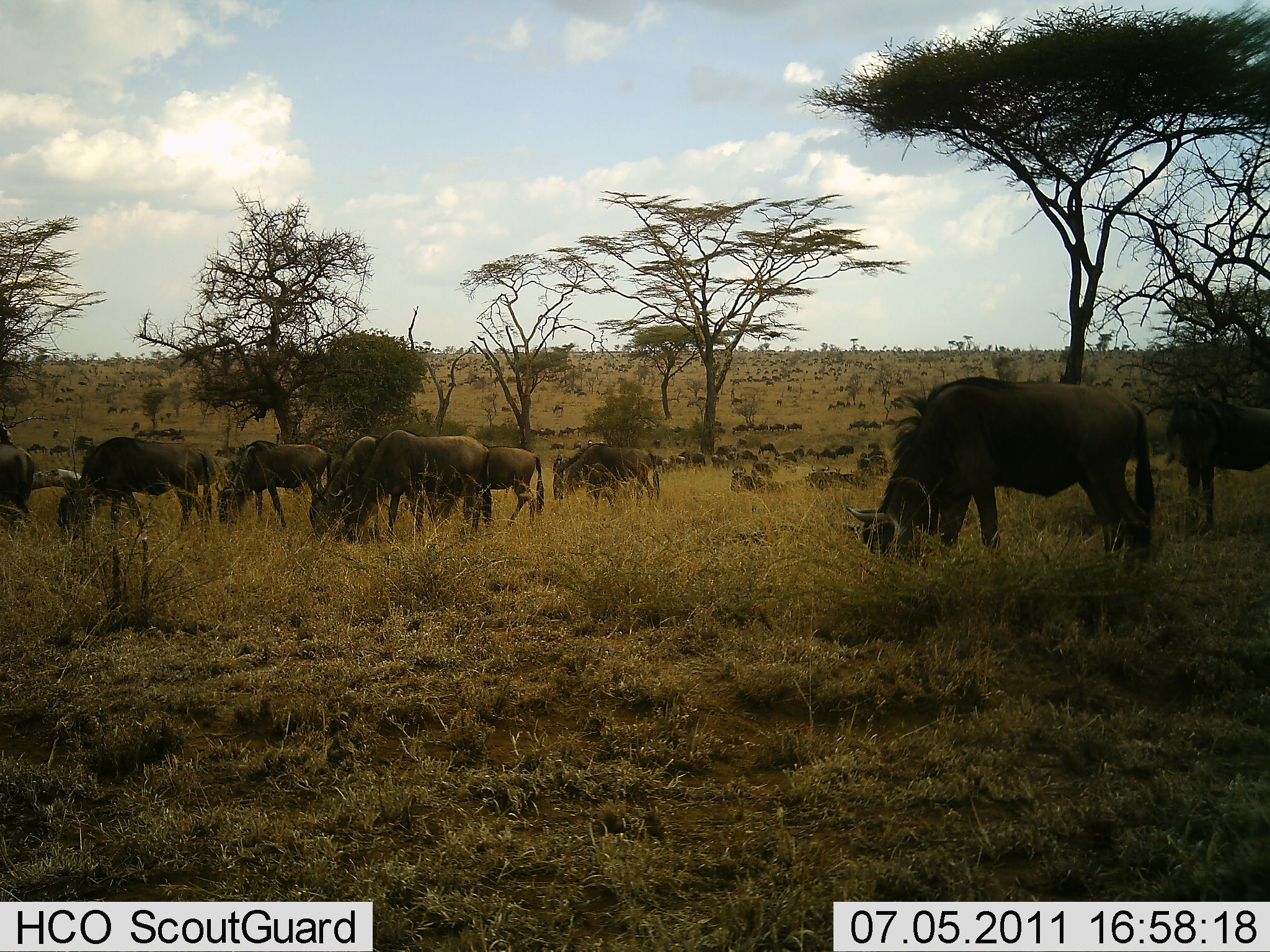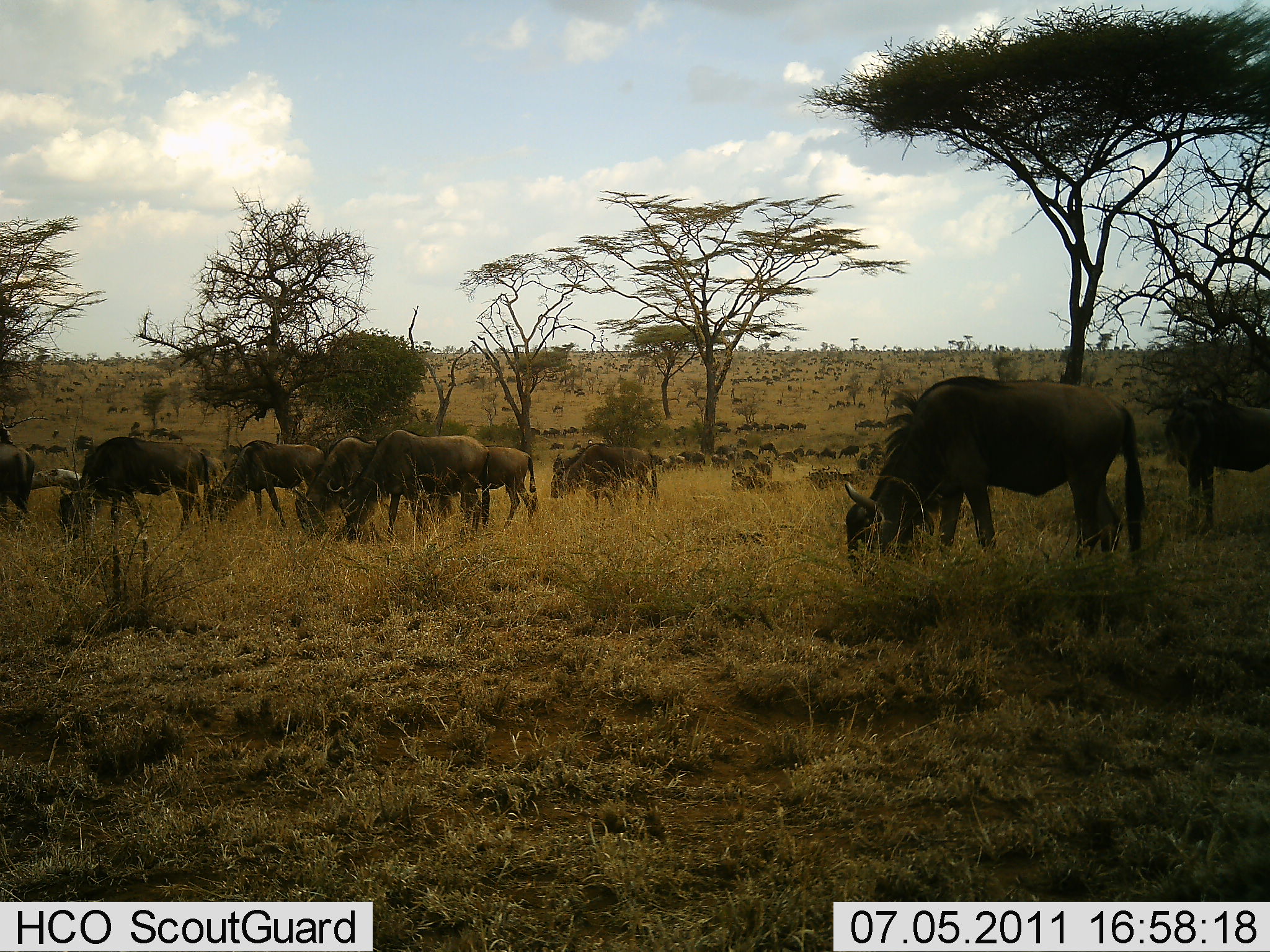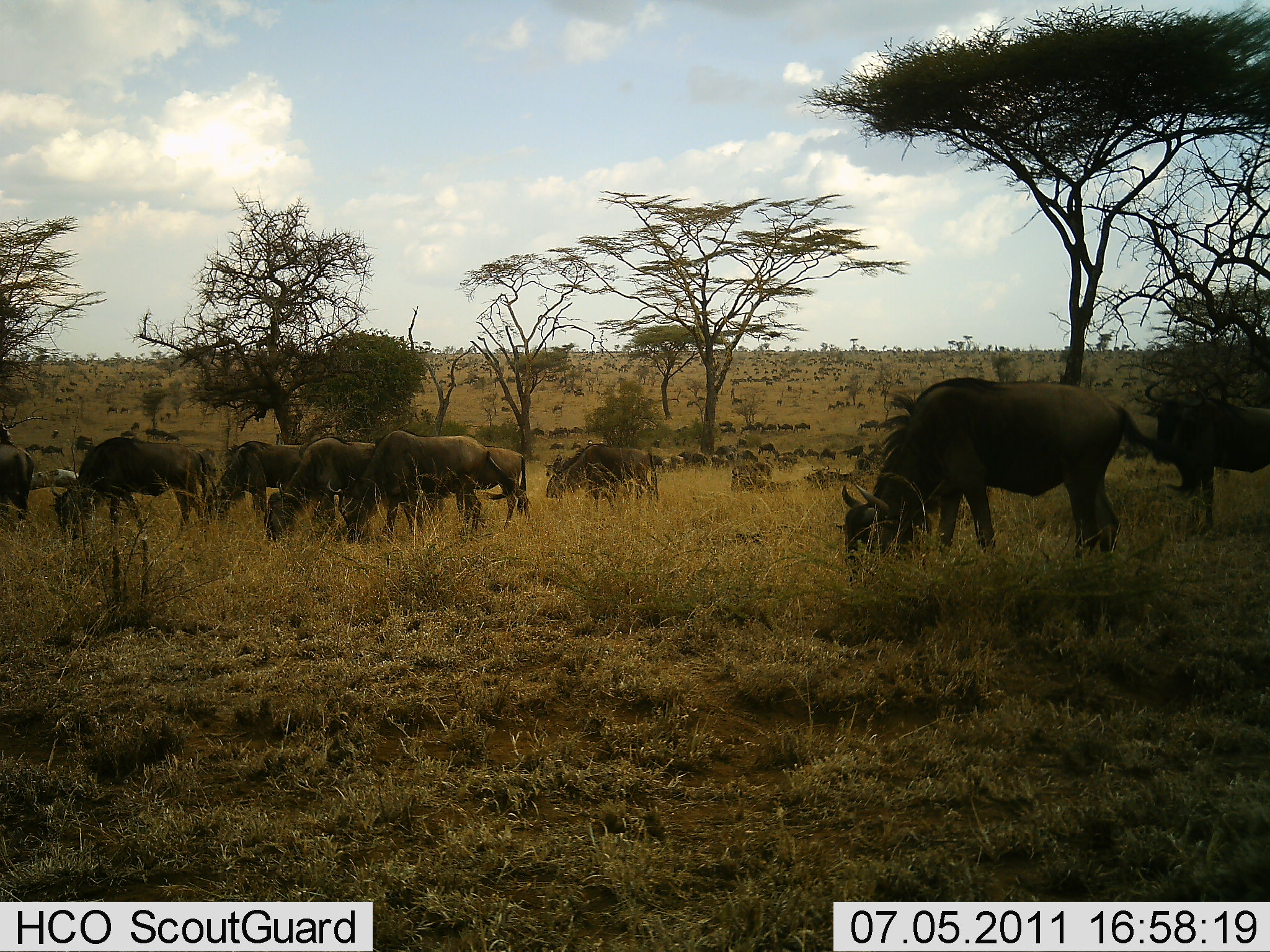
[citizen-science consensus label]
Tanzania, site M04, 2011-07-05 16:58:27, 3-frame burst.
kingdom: Animalia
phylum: Chordata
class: Mammalia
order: Artiodactyla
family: Bovidae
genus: Connochaetes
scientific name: Connochaetes taurinus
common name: blue wildebeest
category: wildebeest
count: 51+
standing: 30%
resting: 10%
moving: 40%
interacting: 0%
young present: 10%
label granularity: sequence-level